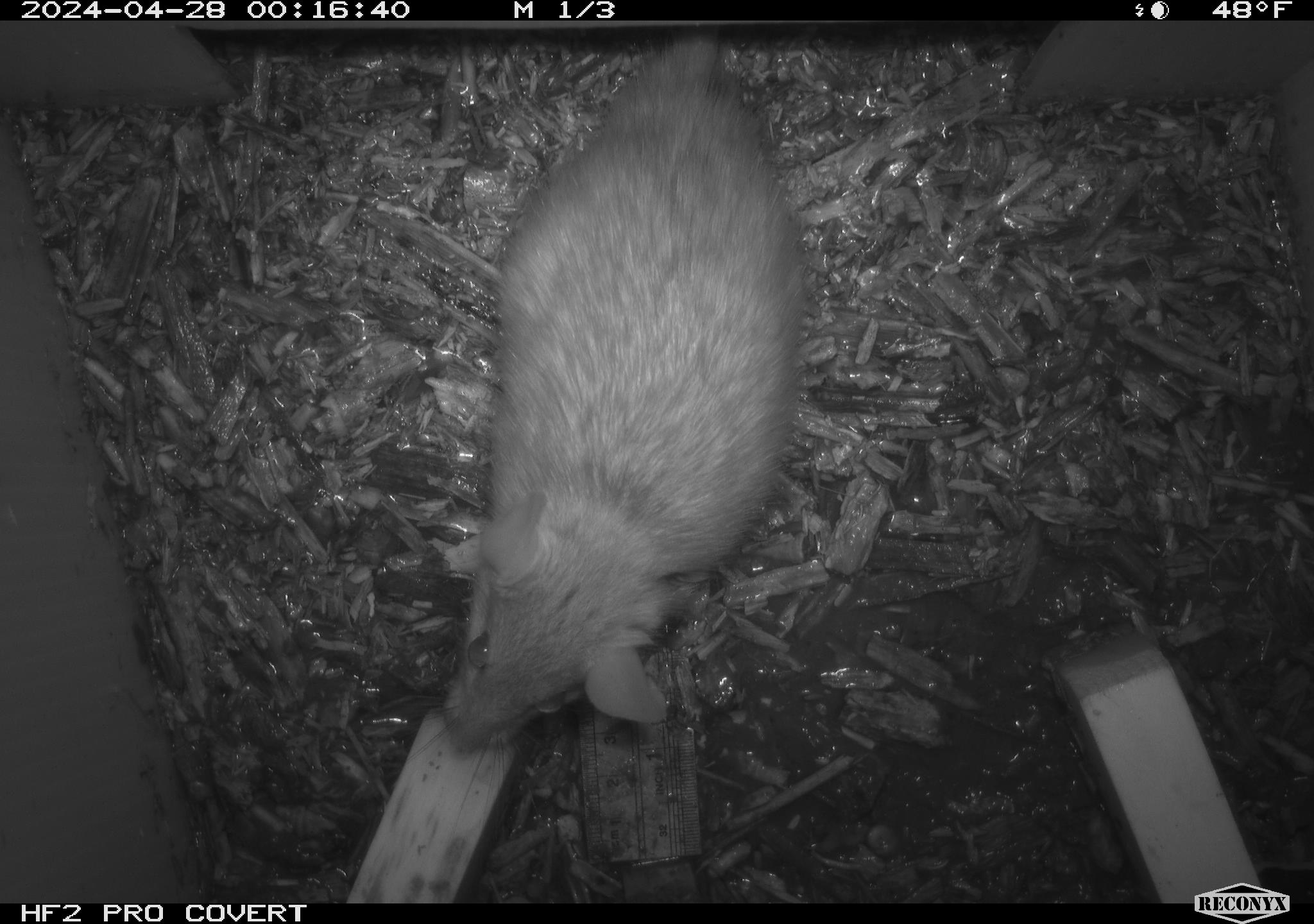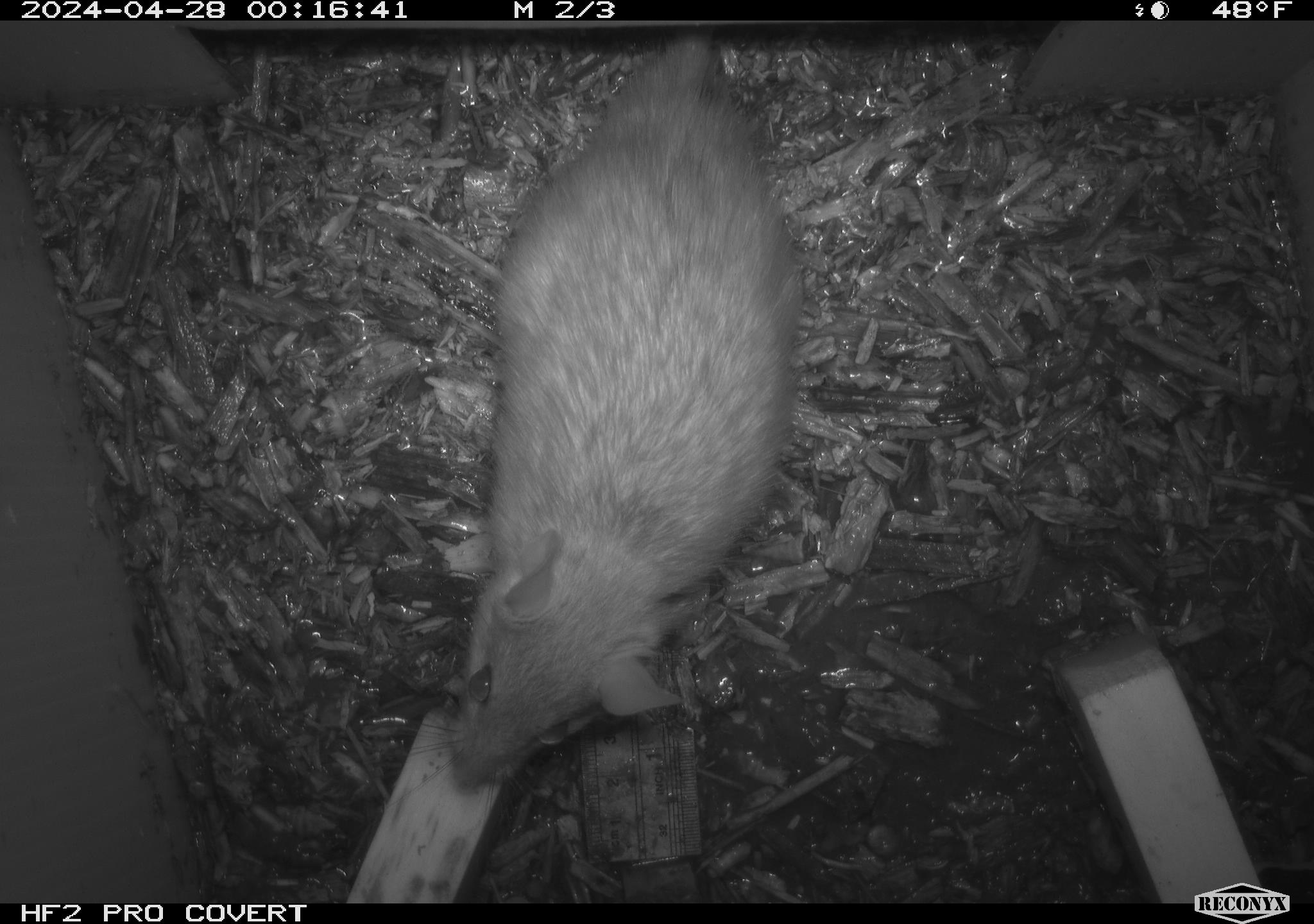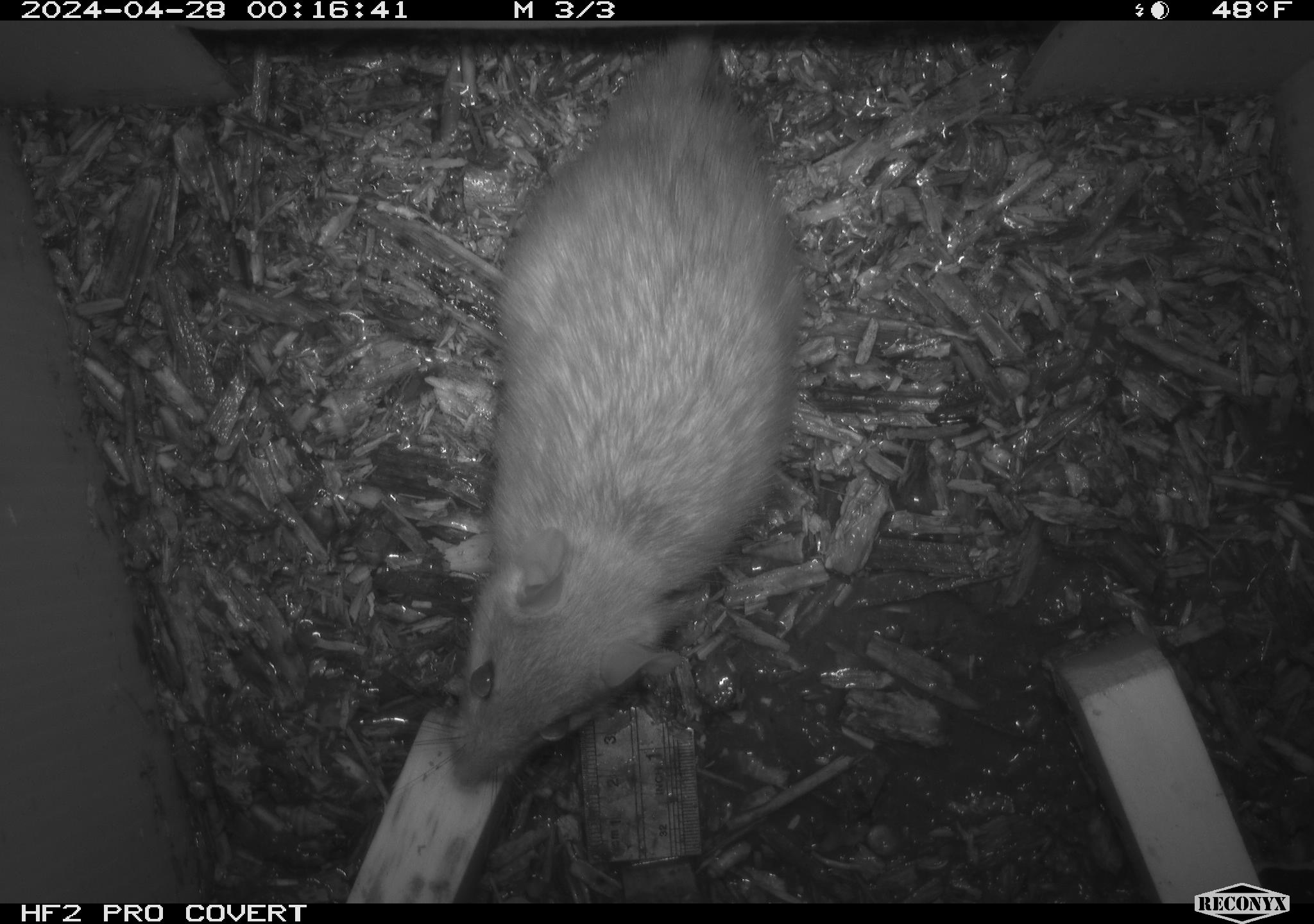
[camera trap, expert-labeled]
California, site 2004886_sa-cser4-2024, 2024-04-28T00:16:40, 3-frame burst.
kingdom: Animalia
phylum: Chordata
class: Mammalia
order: Rodentia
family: Muridae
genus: Rattus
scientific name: Rattus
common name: rat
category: rattus species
Rattus species (rat) (Rattus).